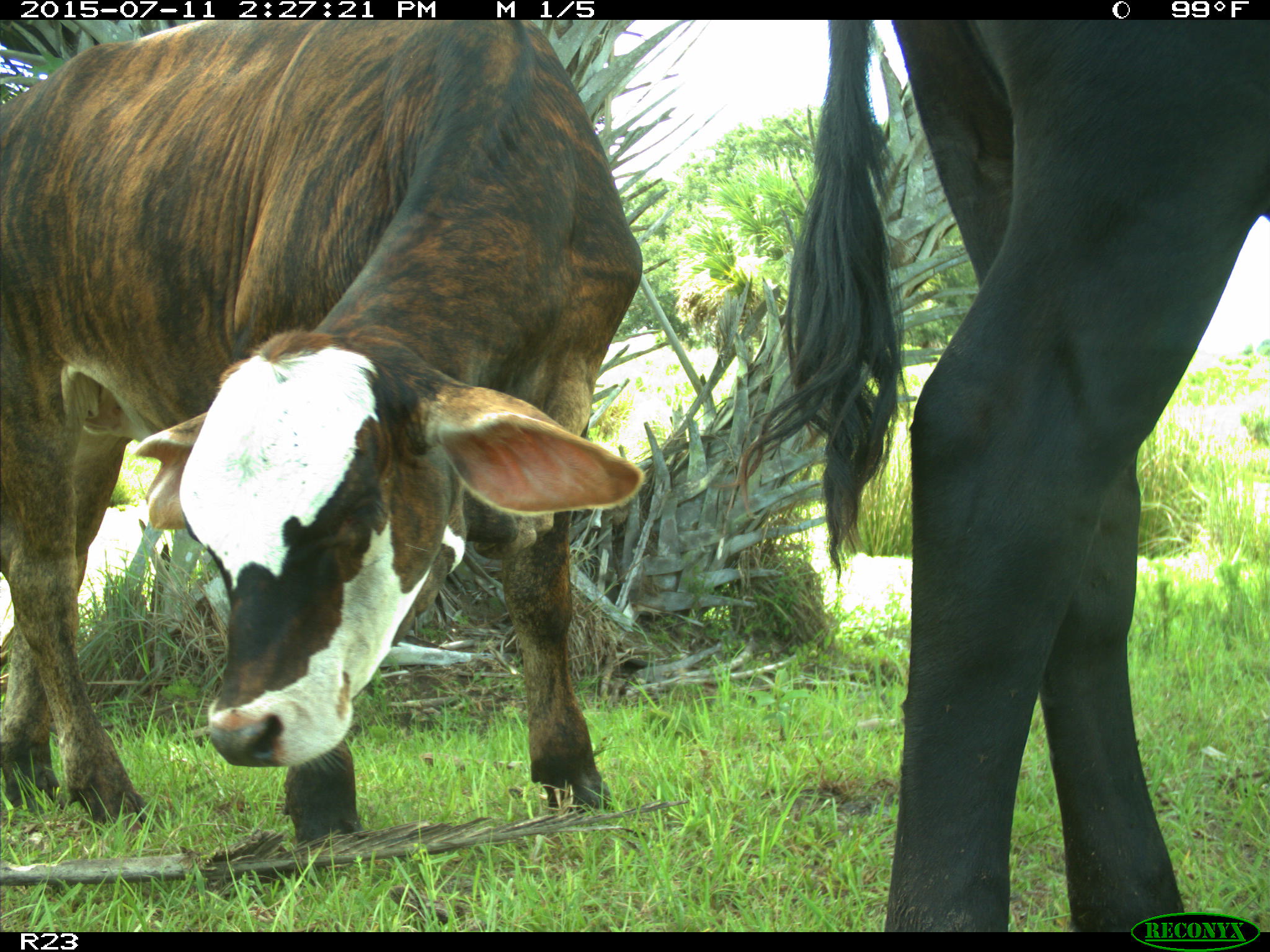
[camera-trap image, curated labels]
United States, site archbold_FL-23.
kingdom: Animalia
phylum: Chordata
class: Mammalia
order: Artiodactyla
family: Bovidae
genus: Bos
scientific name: Bos taurus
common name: domestic cow